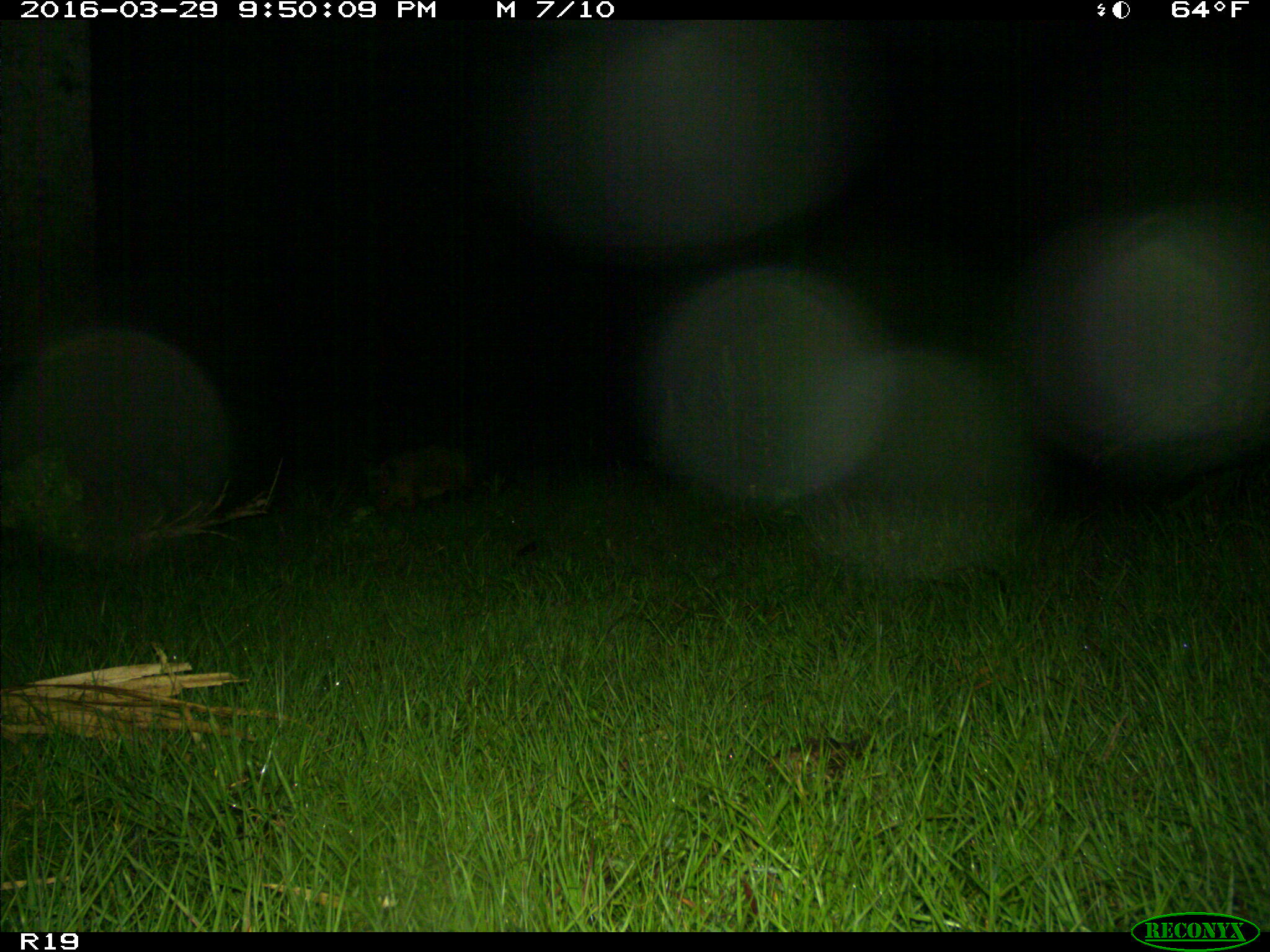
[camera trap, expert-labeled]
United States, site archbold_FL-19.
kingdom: Animalia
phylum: Chordata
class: Mammalia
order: Artiodactyla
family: Suidae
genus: Sus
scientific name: Sus scrofa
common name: wild boar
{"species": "Sus scrofa (wild boar)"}